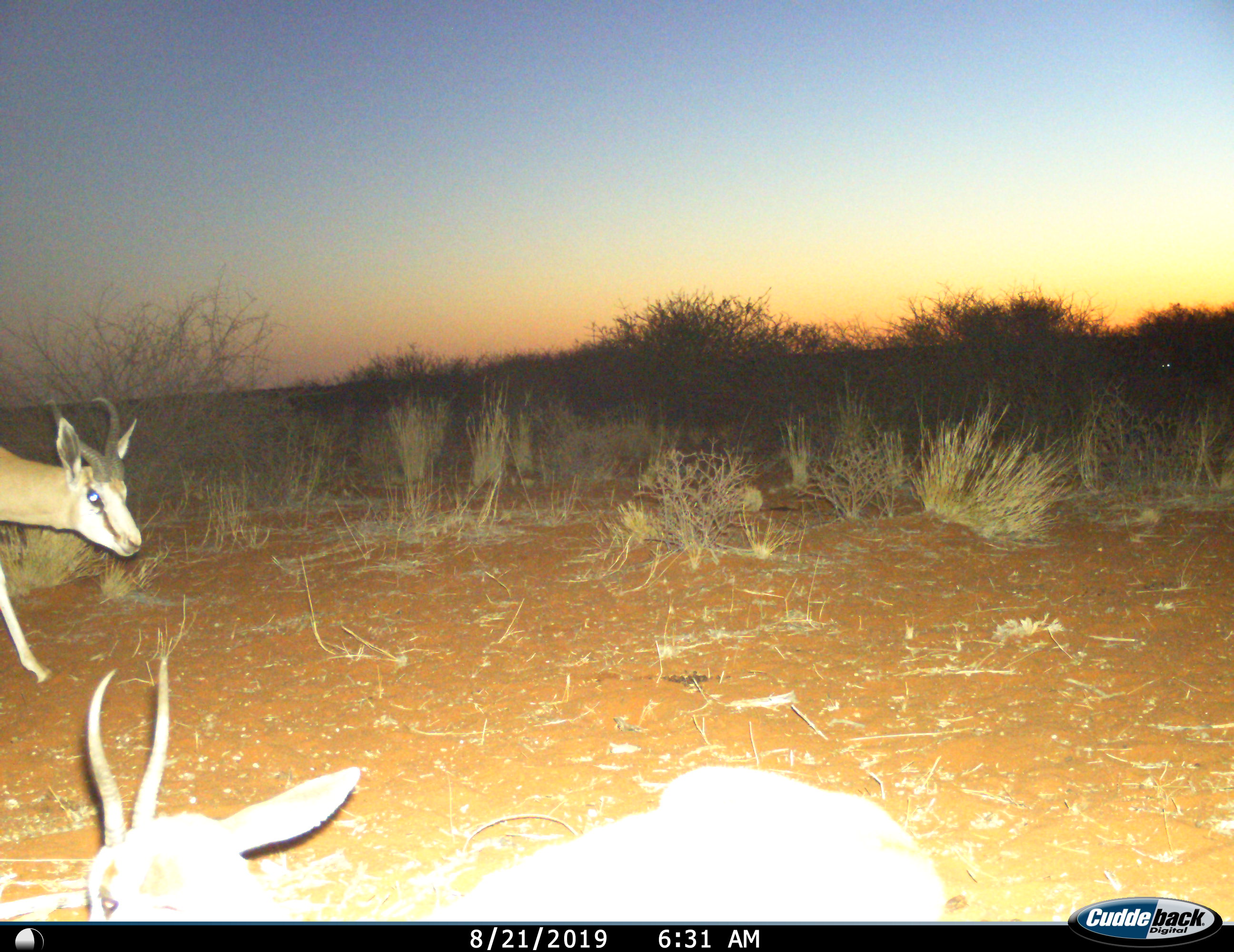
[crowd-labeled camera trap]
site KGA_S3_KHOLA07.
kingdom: Animalia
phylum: Chordata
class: Mammalia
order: Artiodactyla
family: Bovidae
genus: Antidorcas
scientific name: Antidorcas marsupialis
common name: springbok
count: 2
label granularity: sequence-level